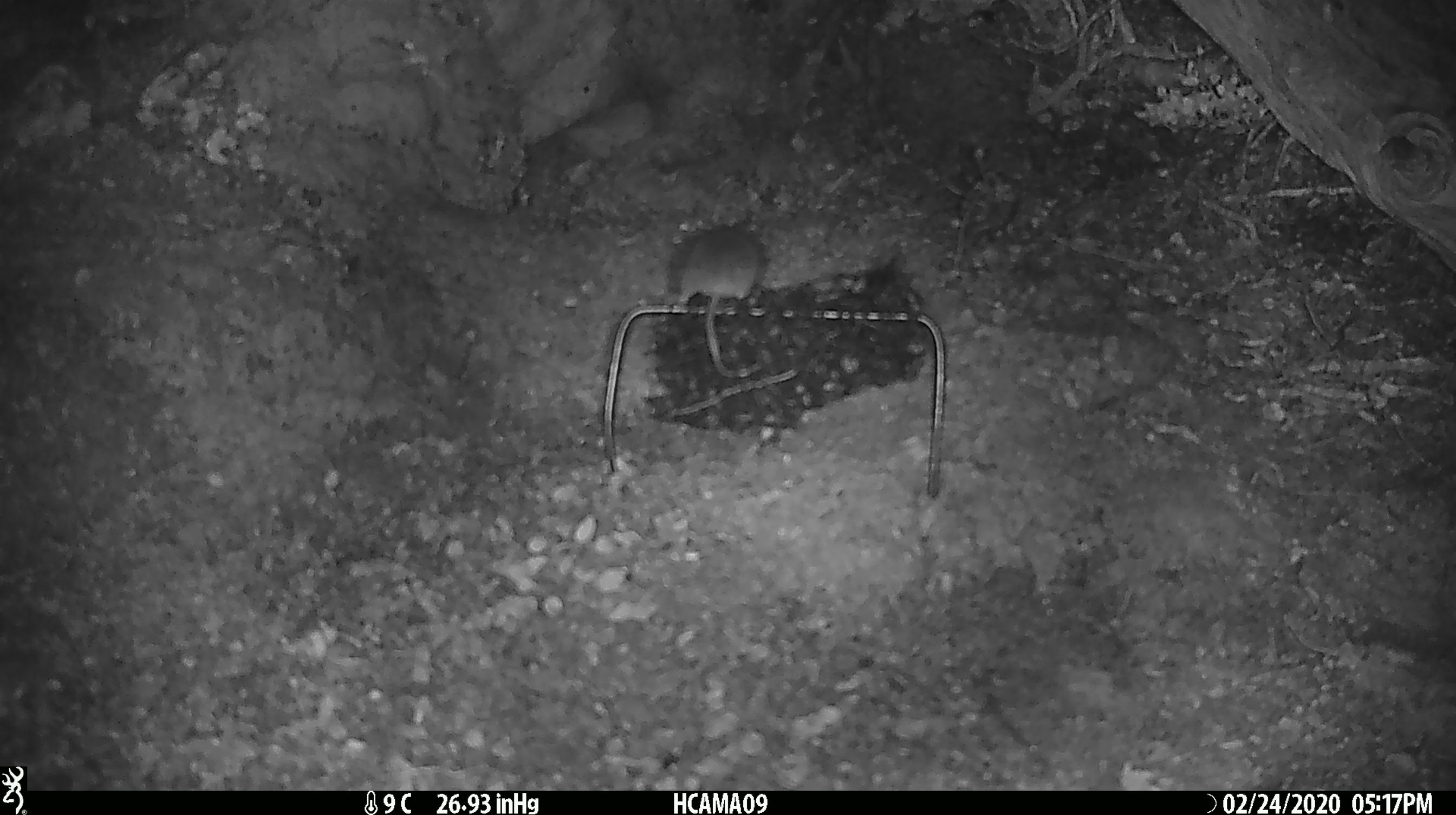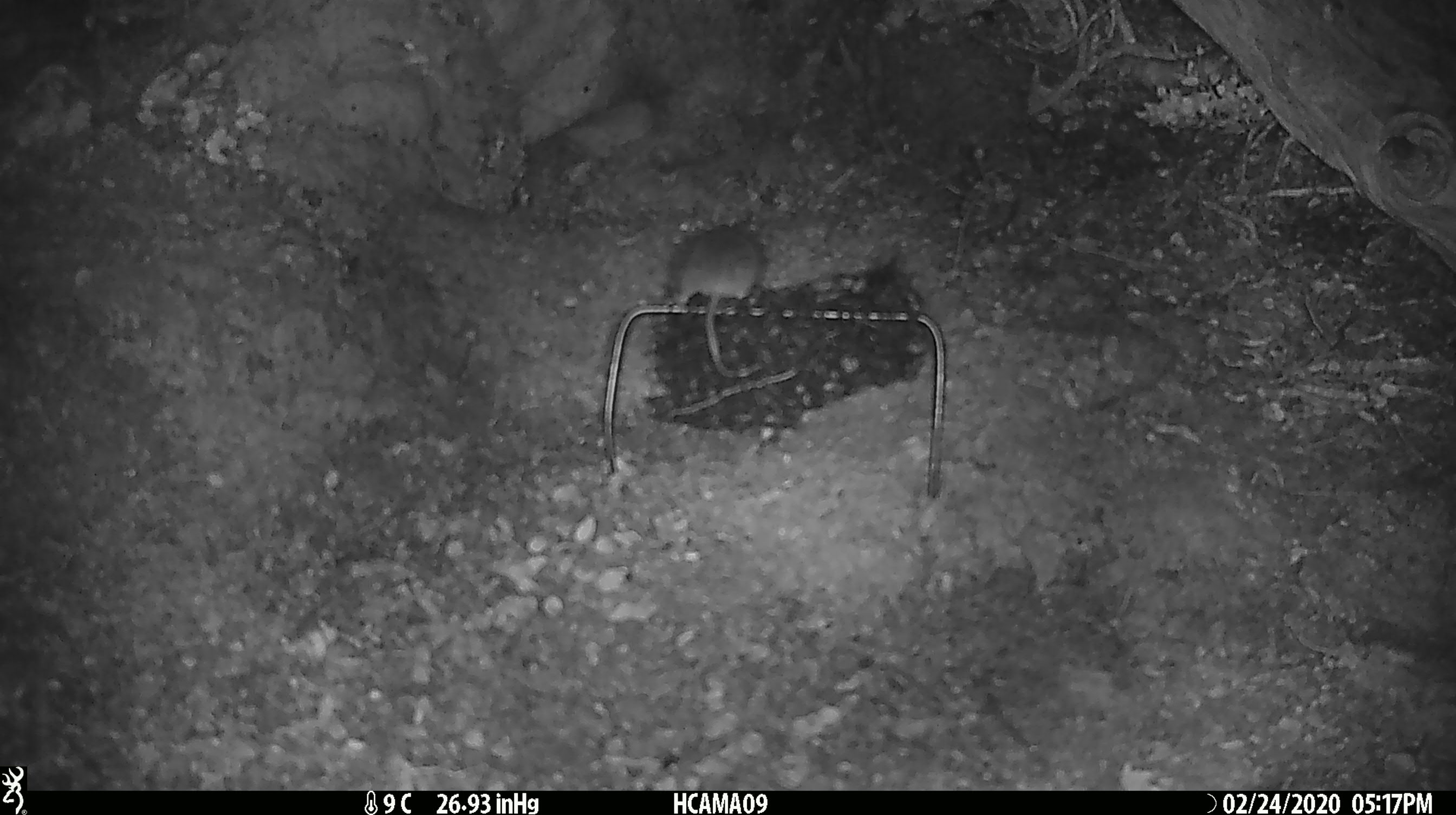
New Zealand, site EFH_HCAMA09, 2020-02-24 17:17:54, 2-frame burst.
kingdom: Animalia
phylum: Chordata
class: Mammalia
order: Rodentia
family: Muridae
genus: Mus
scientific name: Mus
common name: mouse